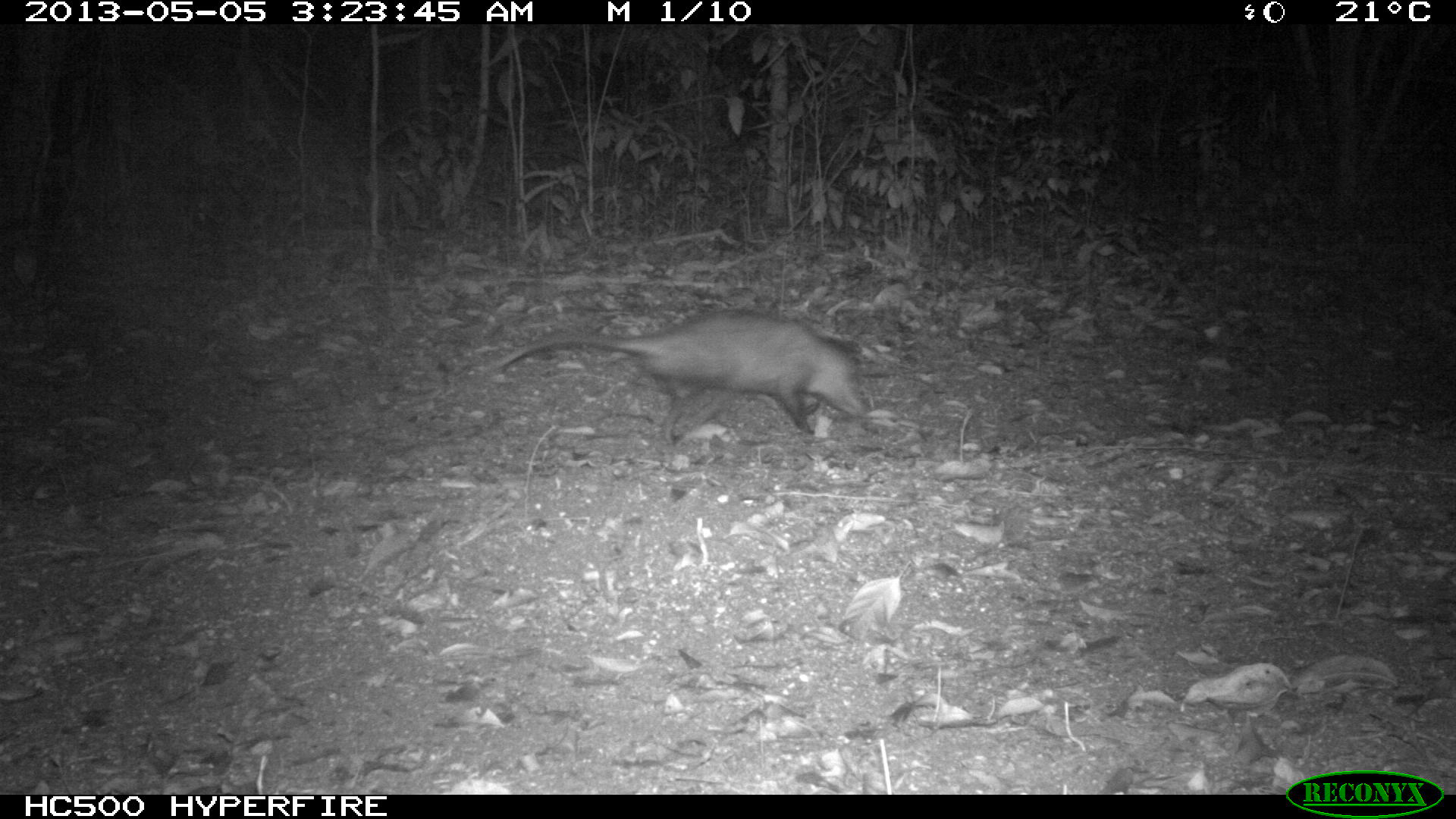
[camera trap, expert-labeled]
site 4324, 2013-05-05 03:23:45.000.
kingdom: Animalia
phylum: Chordata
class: Mammalia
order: Didelphimorphia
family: Didelphidae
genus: Didelphis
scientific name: Didelphis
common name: american opossums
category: didelphis sp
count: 1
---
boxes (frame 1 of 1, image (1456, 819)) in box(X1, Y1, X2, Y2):
didelphis sp: box(486, 307, 870, 454)